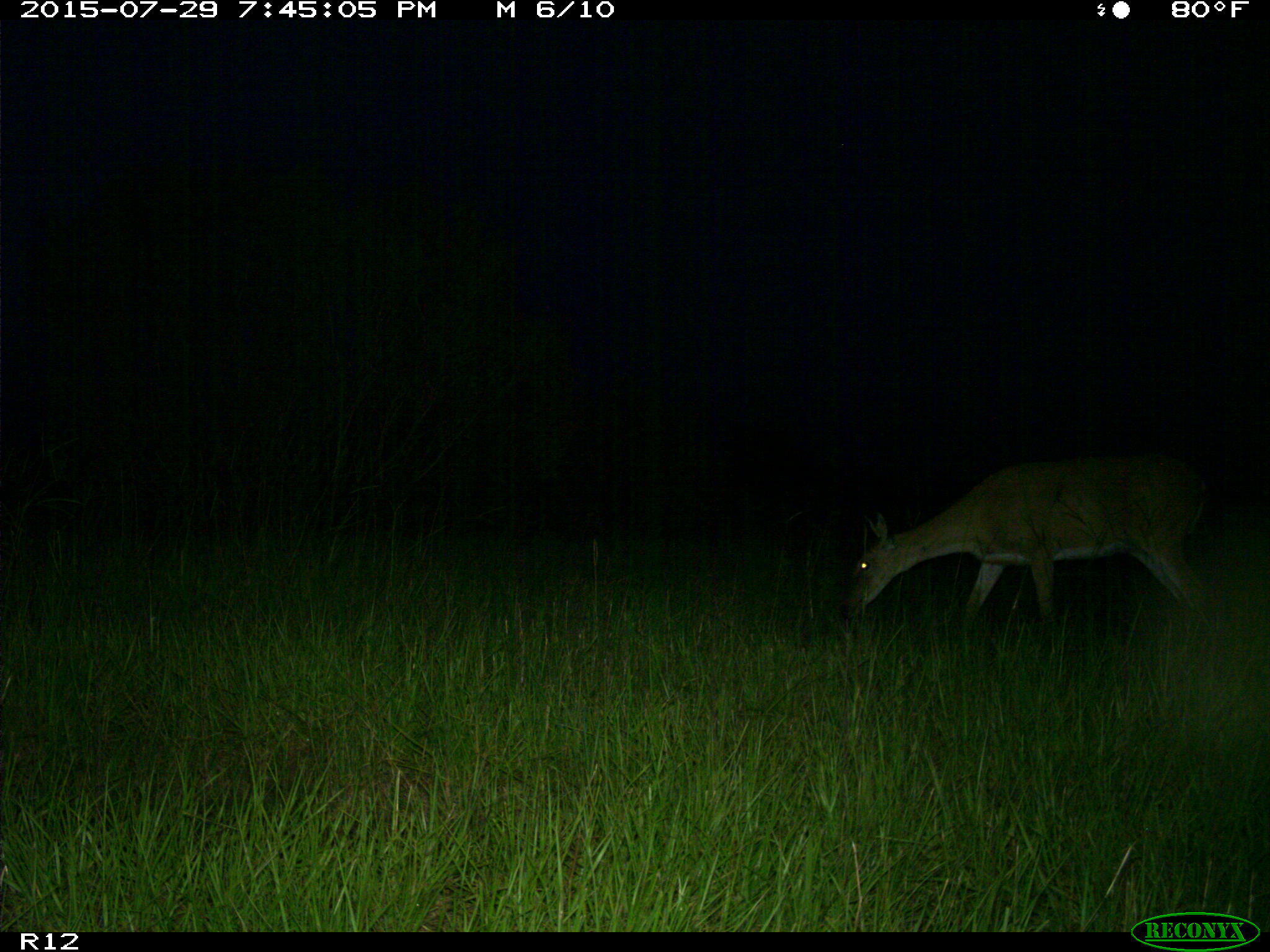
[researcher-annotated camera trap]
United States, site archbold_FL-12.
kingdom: Animalia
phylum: Chordata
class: Mammalia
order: Artiodactyla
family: Cervidae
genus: Odocoileus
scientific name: Odocoileus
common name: deer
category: unidentified deer